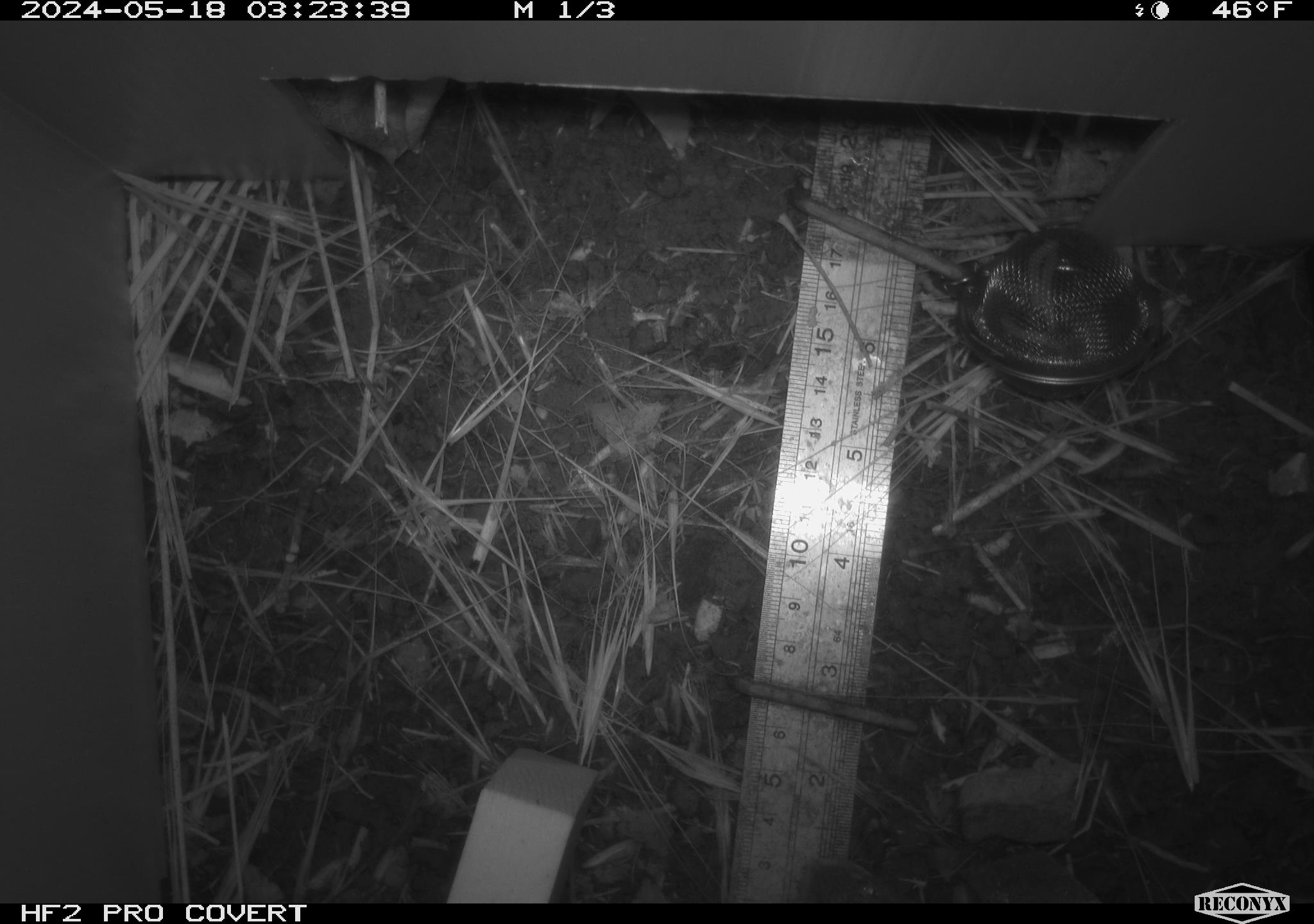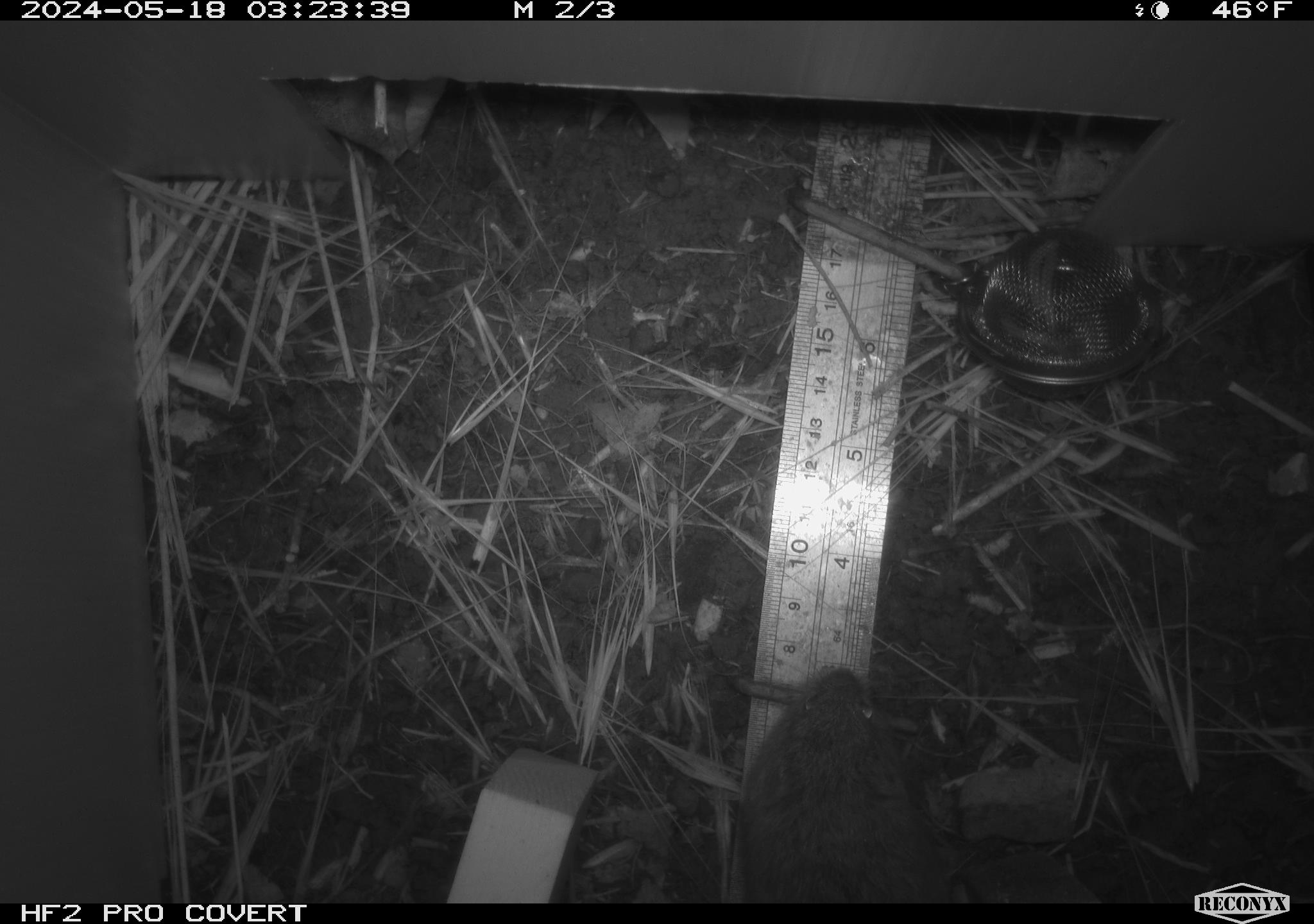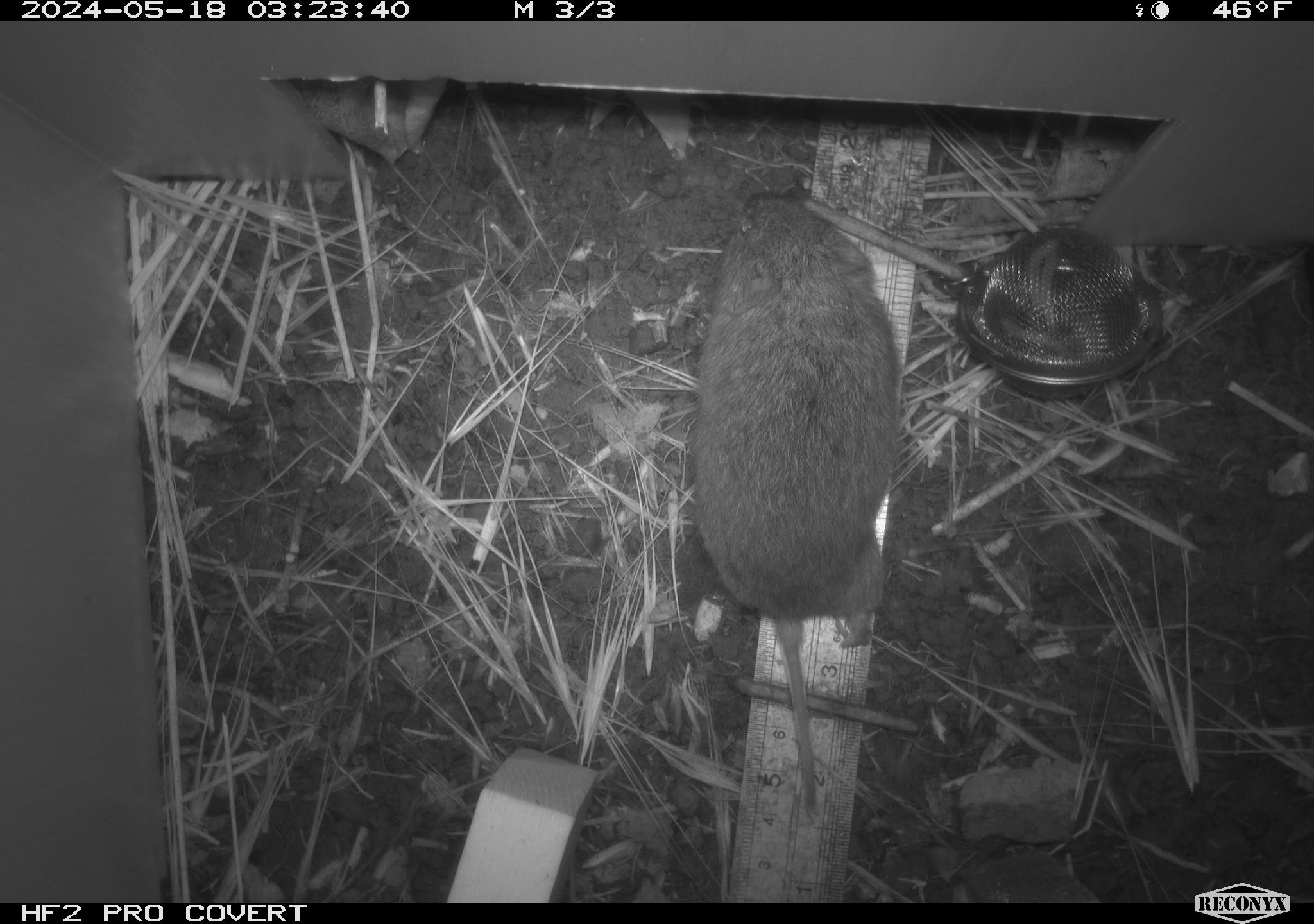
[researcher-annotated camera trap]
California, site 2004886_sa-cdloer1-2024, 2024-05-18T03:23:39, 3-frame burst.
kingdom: Animalia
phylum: Chordata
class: Mammalia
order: Rodentia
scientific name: Rodentia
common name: mouse species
Mouse species (Rodentia).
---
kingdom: Animalia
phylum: Chordata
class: Mammalia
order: Rodentia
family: Cricetidae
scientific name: Arvicolinae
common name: voles, lemmings, and muskrats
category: arvicolinae subfamily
Arvicolinae subfamily (voles, lemmings, and muskrats) (Arvicolinae).